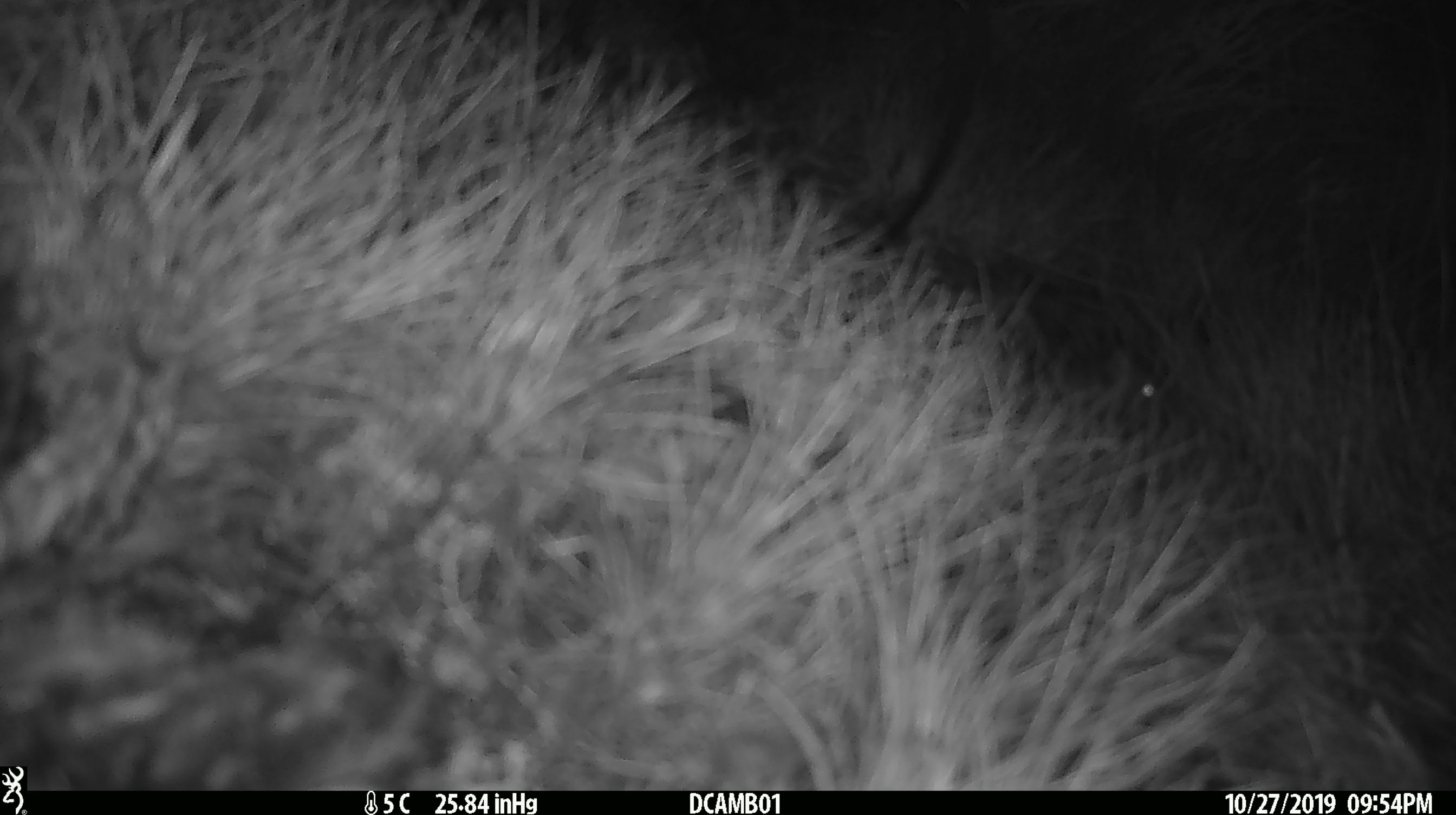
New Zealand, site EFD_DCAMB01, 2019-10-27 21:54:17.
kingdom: Animalia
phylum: Chordata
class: Mammalia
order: Rodentia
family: Muridae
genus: Mus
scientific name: Mus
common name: mouse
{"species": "mouse (Mus)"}